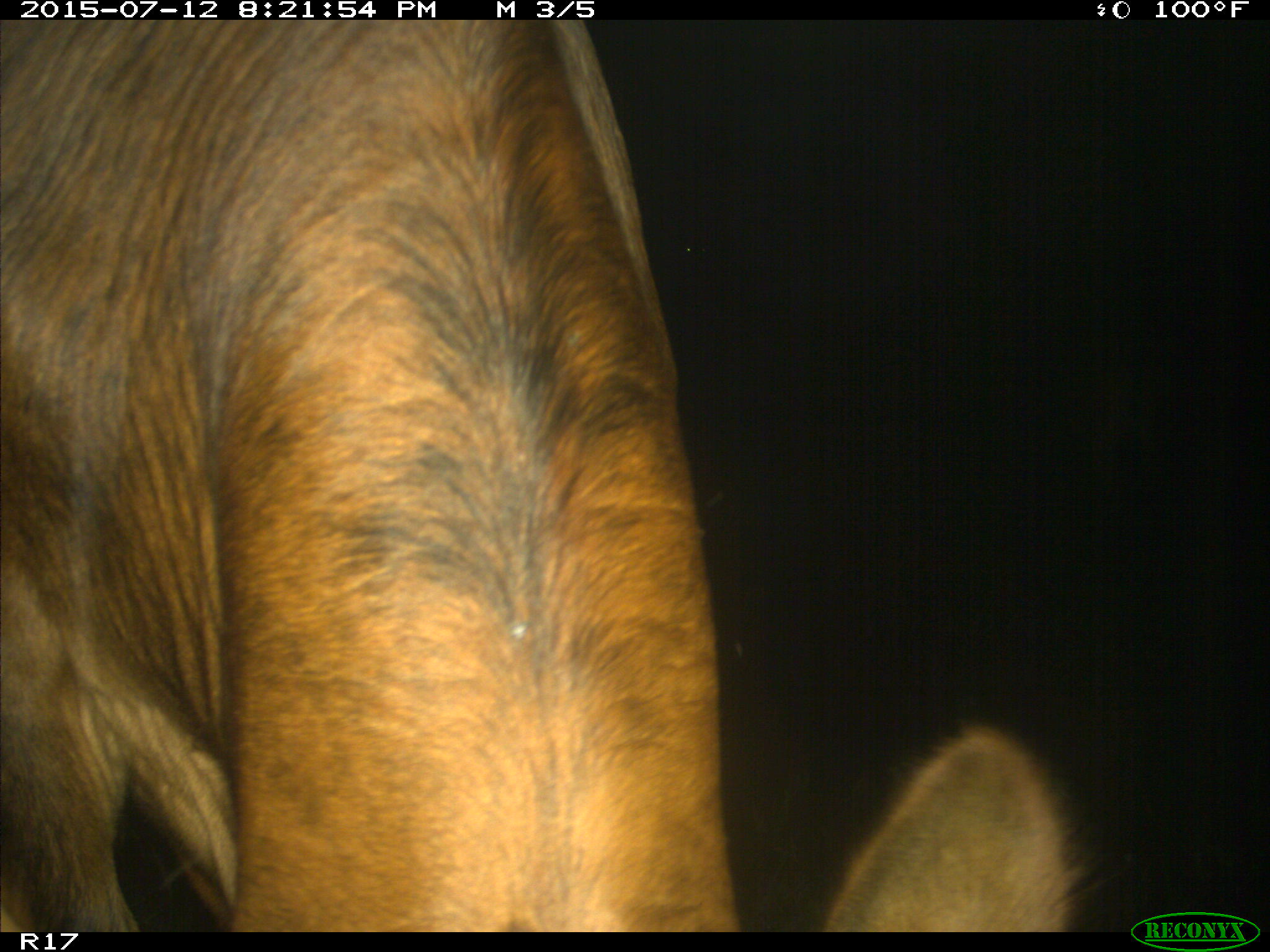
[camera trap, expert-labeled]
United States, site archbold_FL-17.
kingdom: Animalia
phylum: Chordata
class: Mammalia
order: Artiodactyla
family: Bovidae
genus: Bos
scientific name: Bos taurus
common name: domestic cow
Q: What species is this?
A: Bos taurus (domestic cow).